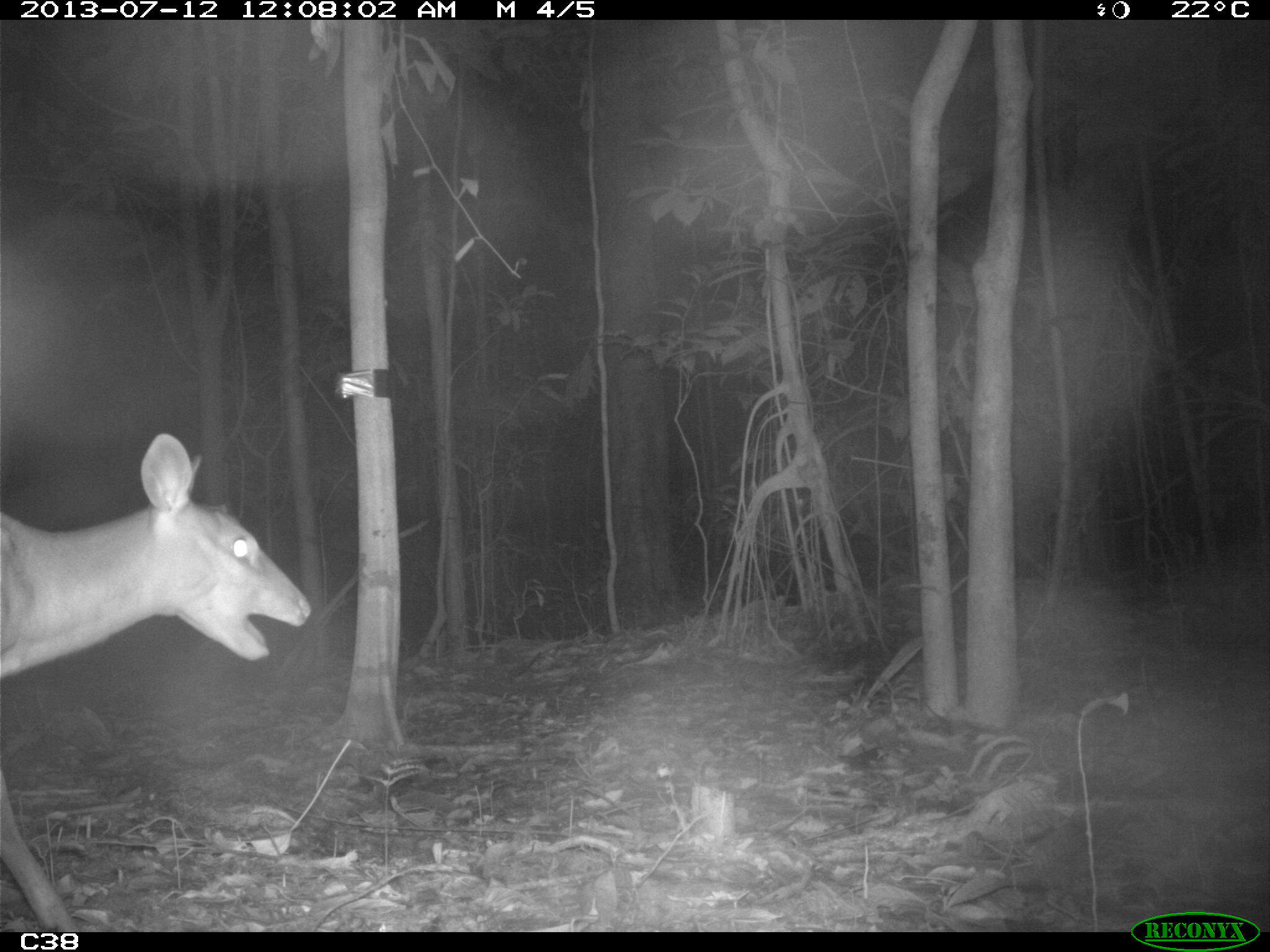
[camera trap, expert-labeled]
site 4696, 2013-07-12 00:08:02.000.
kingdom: Animalia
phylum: Chordata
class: Mammalia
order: Artiodactyla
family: Cervidae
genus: Mazama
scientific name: Mazama americana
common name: red brocket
Mazama americana (red brocket), count 1, age adult.